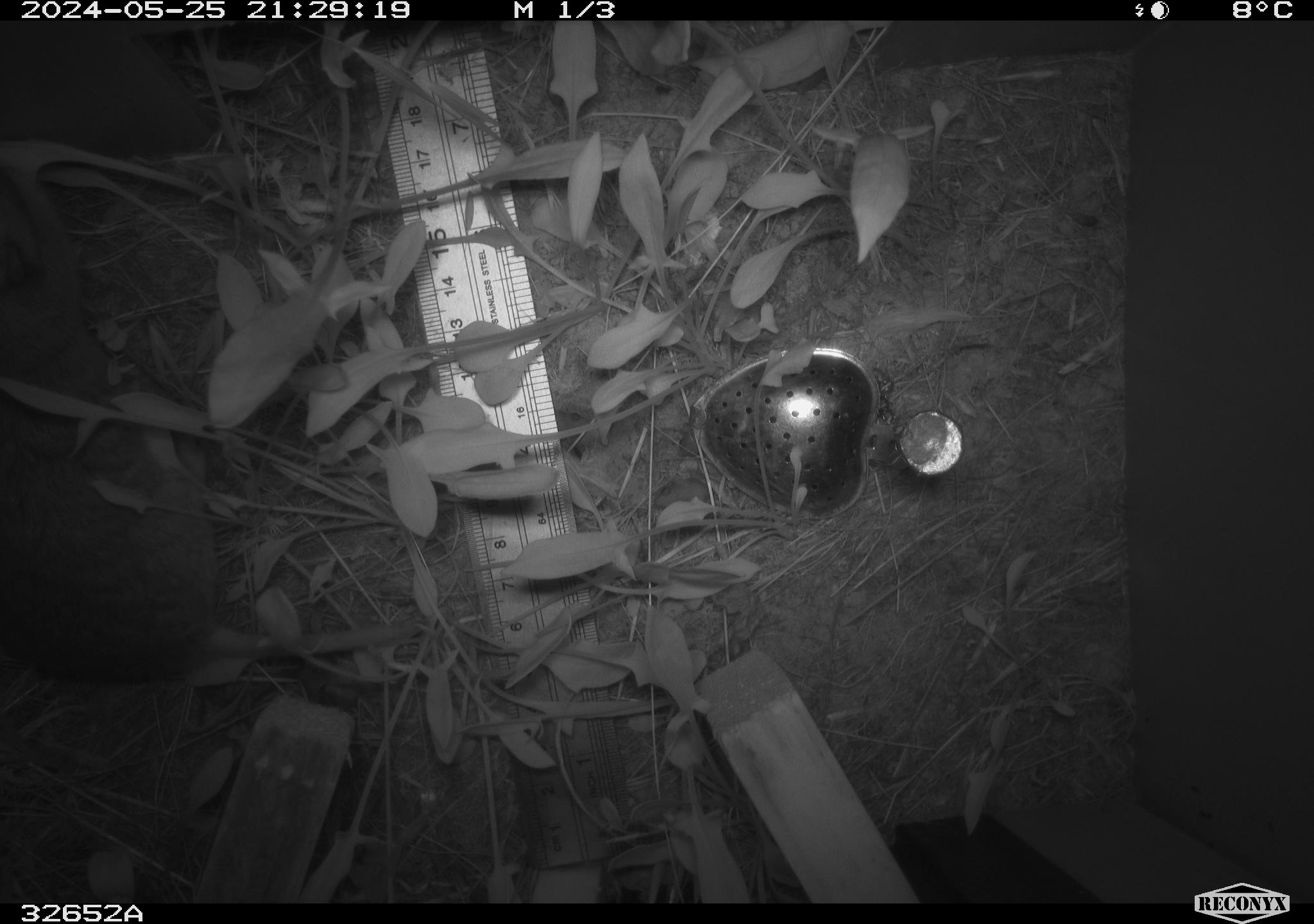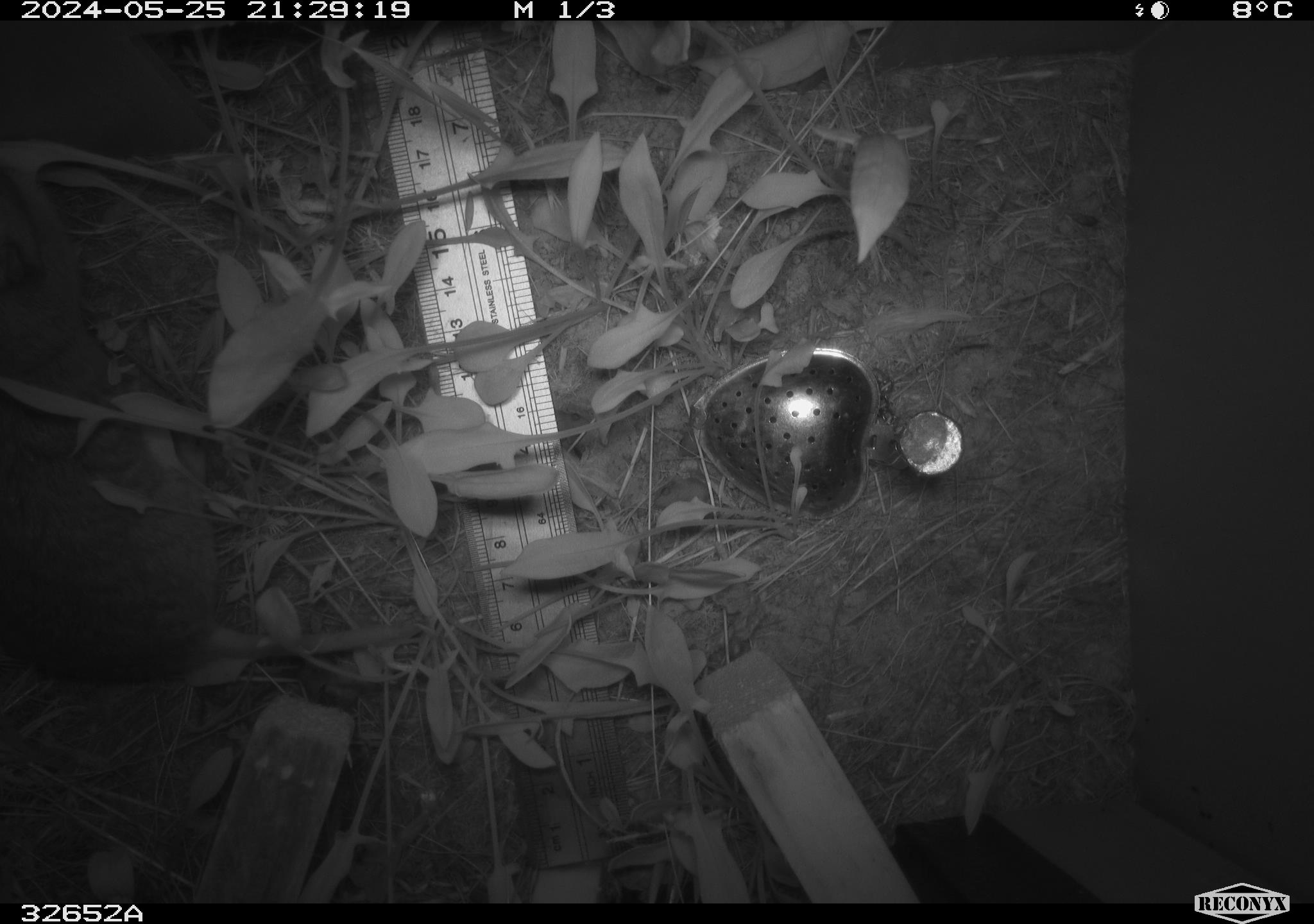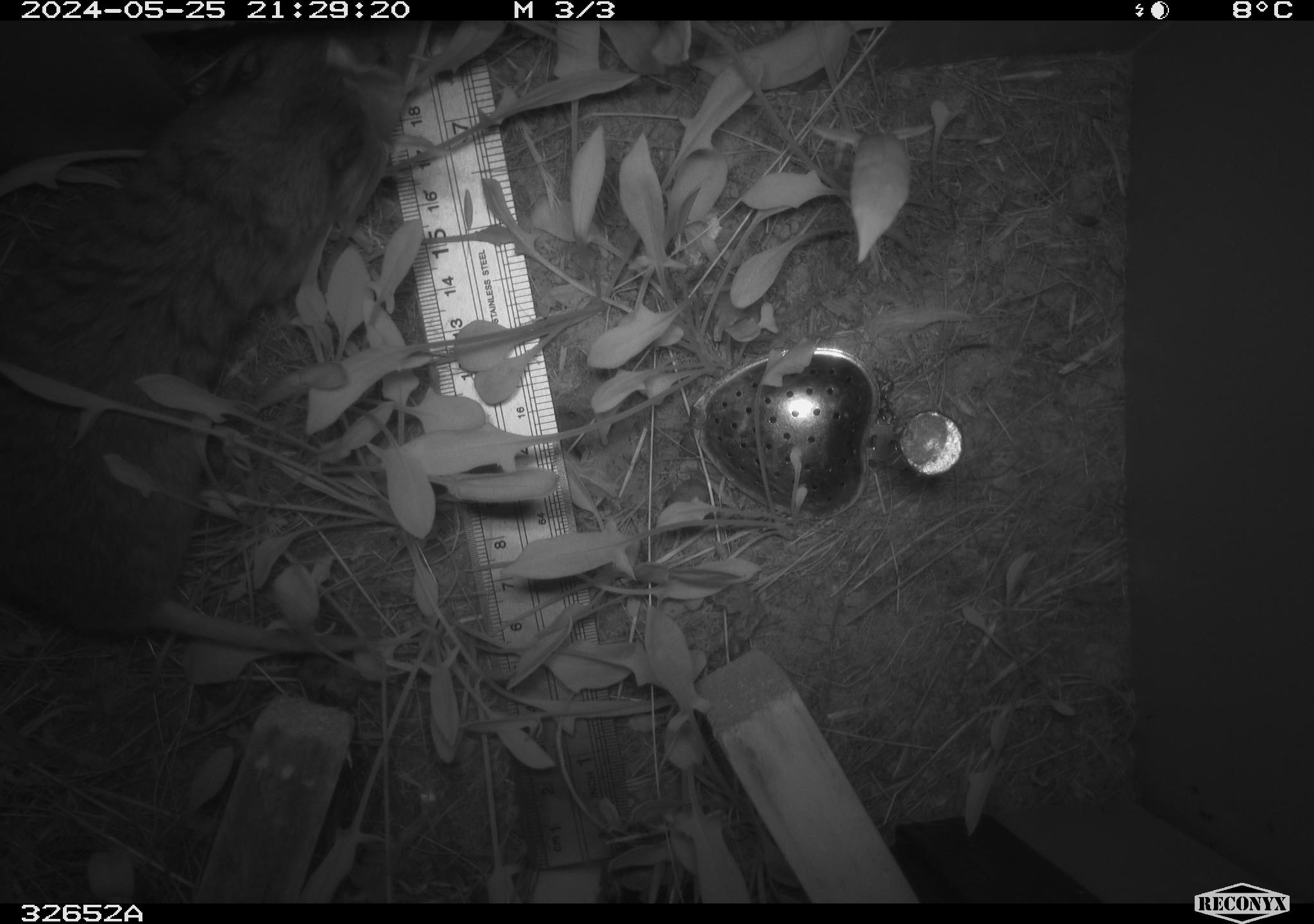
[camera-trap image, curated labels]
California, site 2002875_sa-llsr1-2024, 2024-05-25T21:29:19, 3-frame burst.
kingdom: Animalia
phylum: Chordata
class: Mammalia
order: Rodentia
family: Cricetidae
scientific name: Arvicolinae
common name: voles, lemmings, and muskrats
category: arvicolinae subfamily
Arvicolinae subfamily (voles, lemmings, and muskrats) (Arvicolinae).